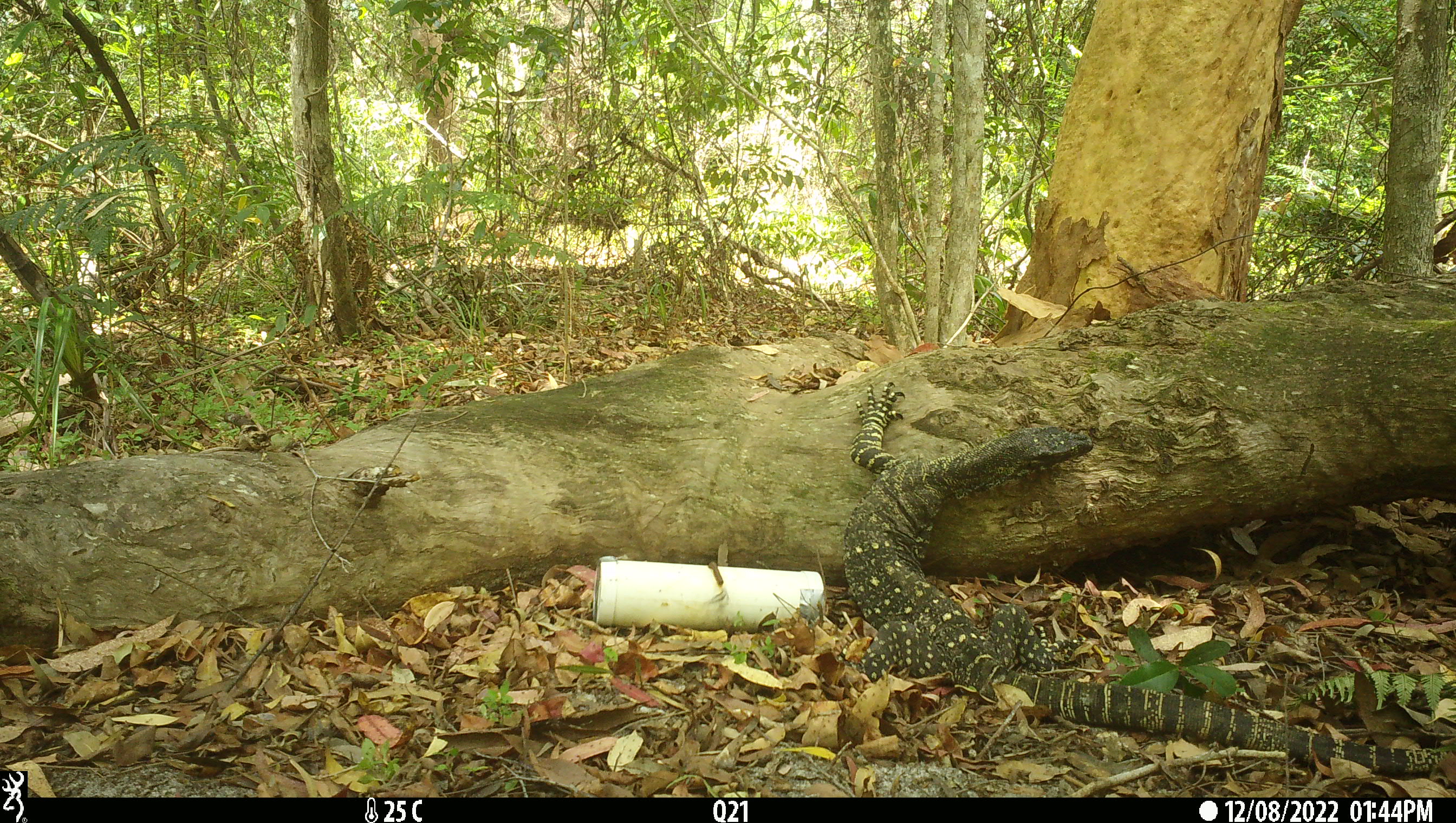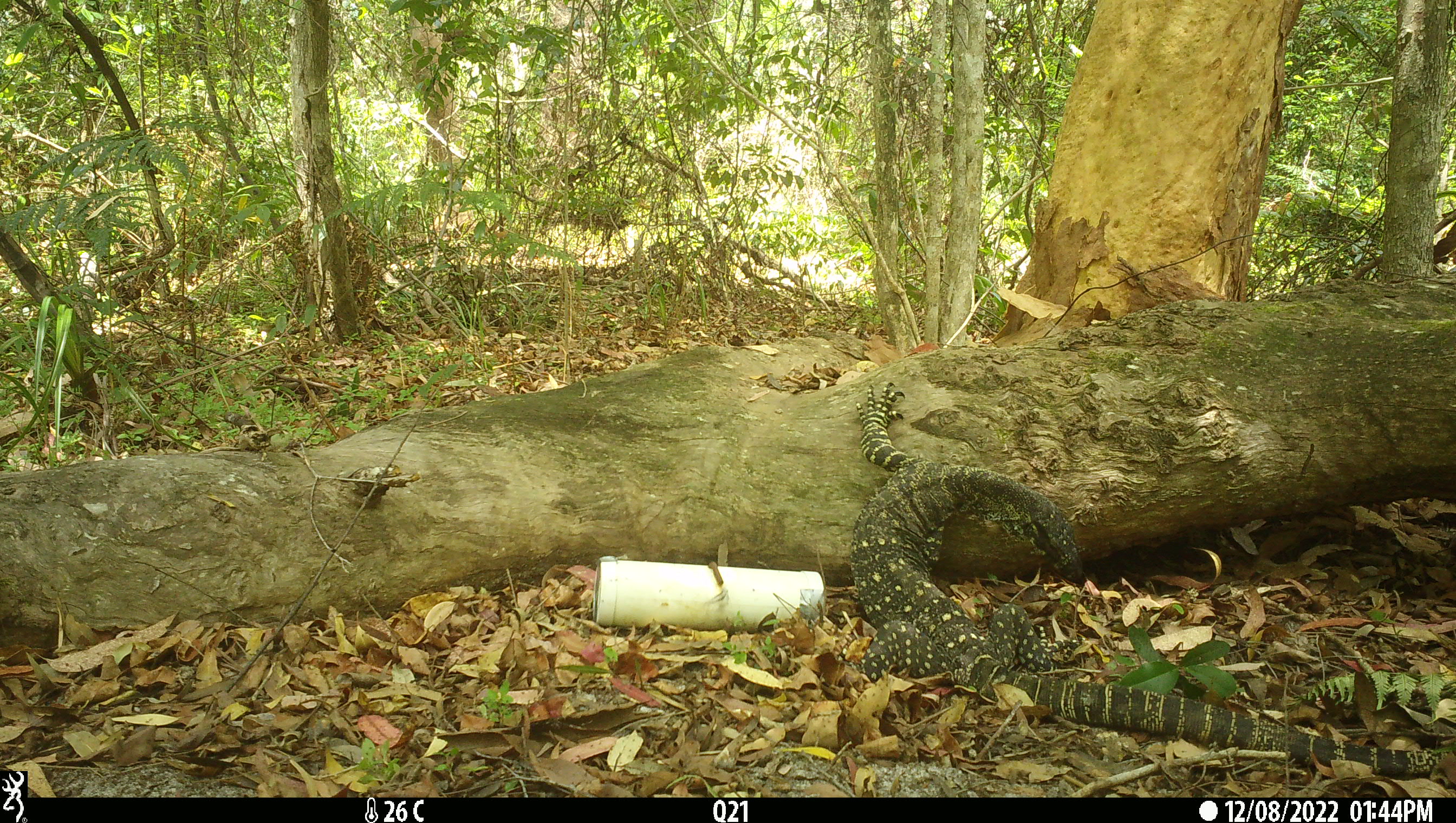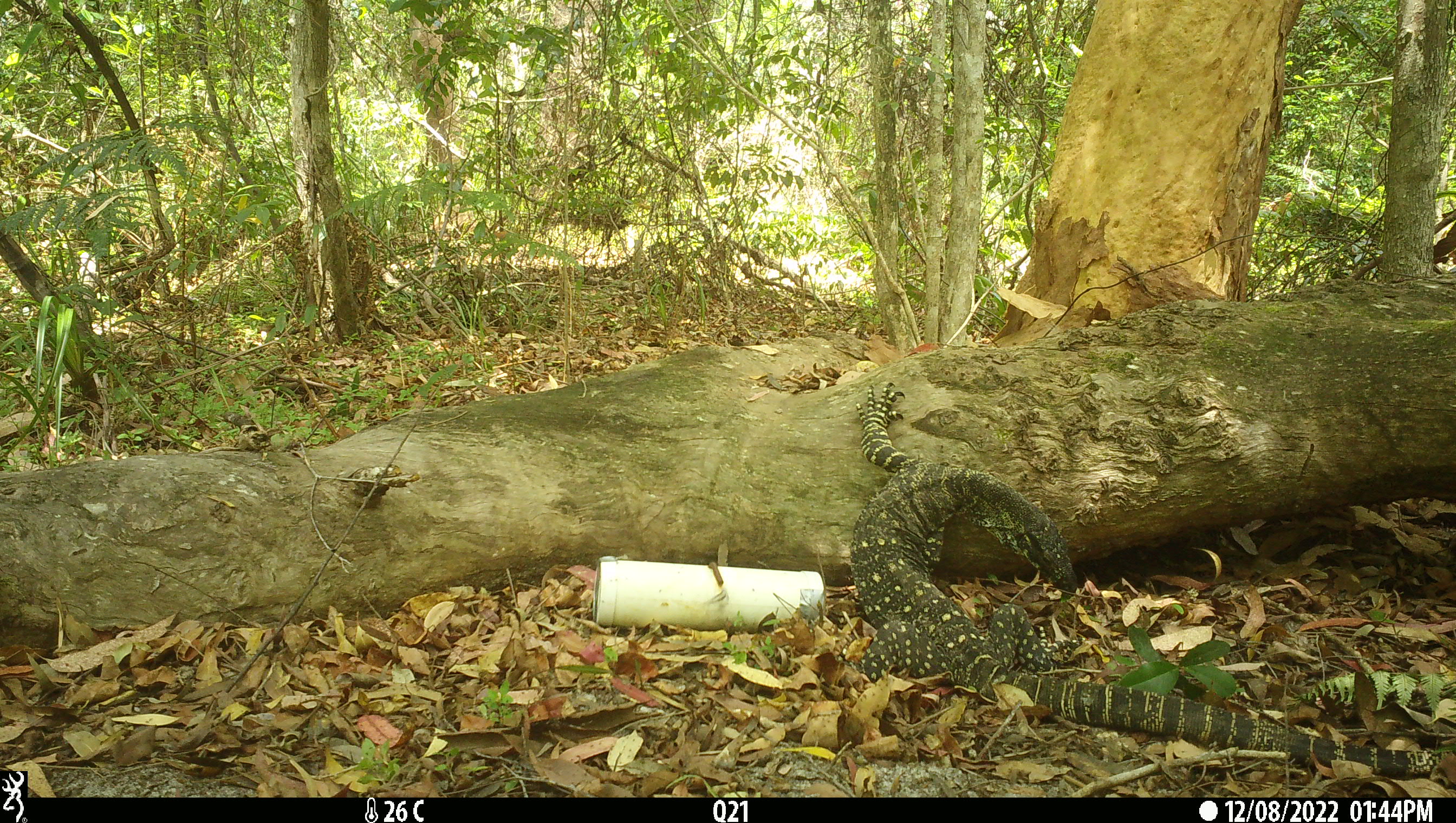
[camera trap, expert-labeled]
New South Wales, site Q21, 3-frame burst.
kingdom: Animalia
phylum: Chordata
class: Reptilia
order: Squamata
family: Varanidae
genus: Varanus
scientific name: Varanus varius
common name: lace monitor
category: goanna